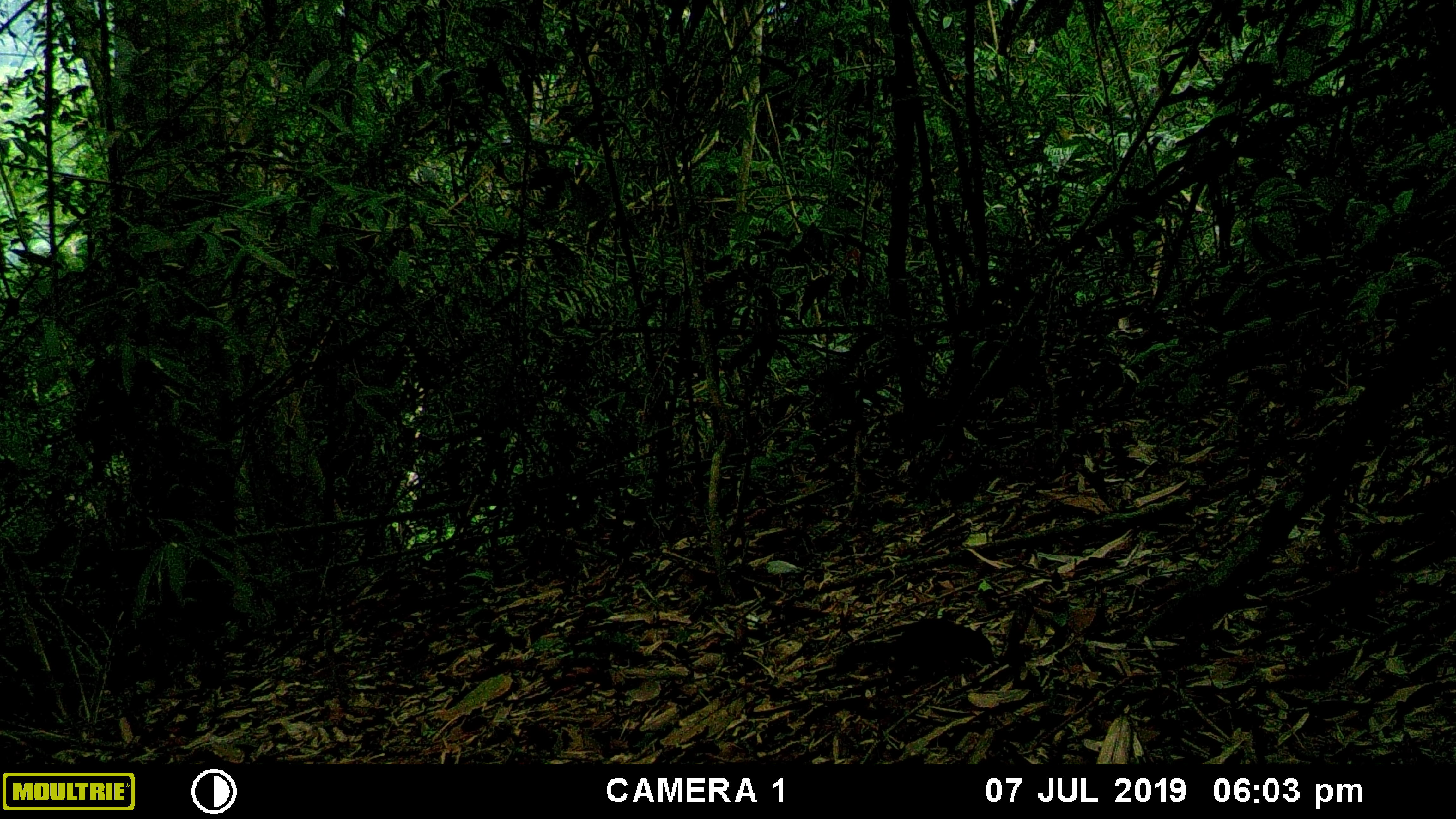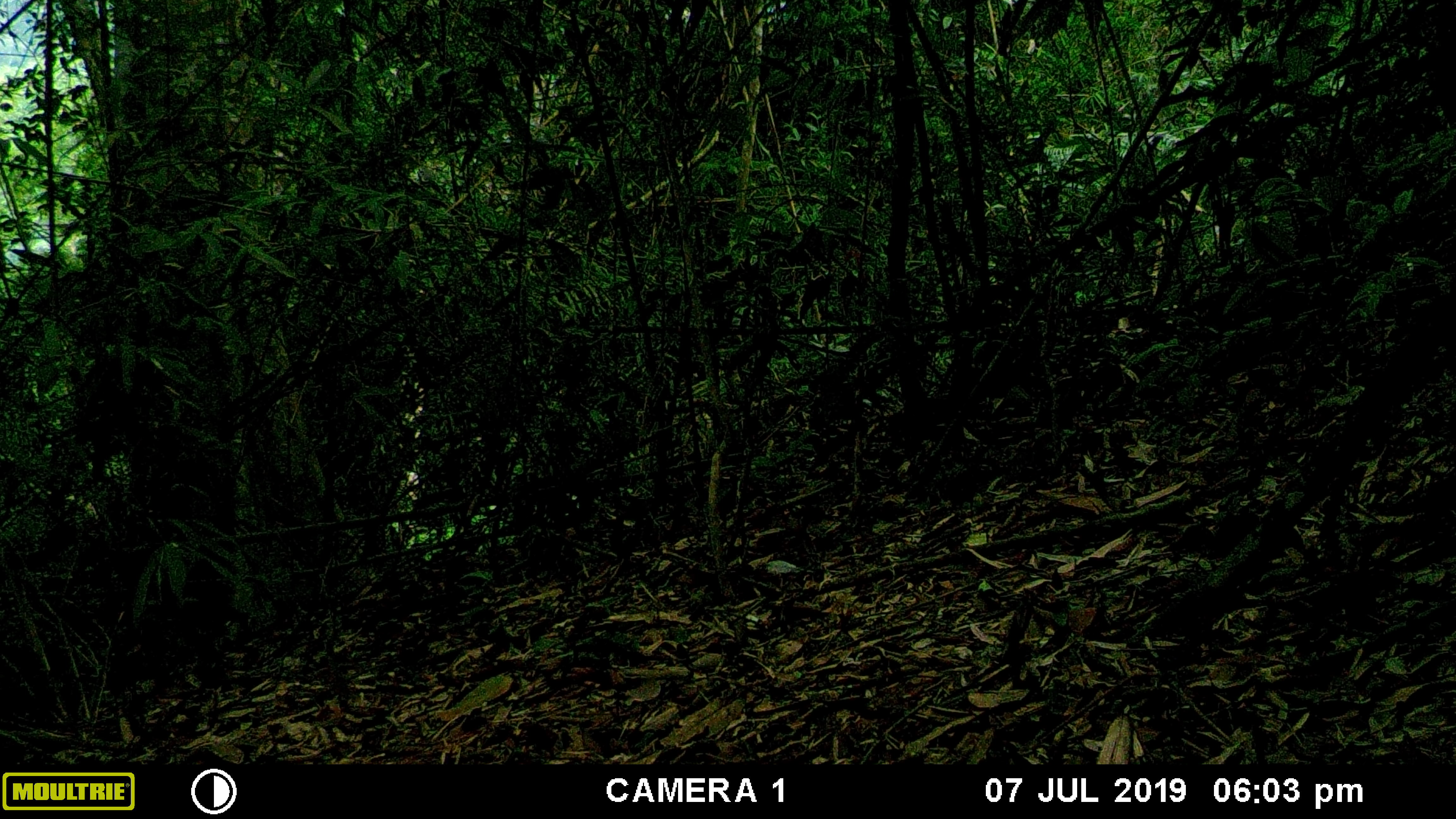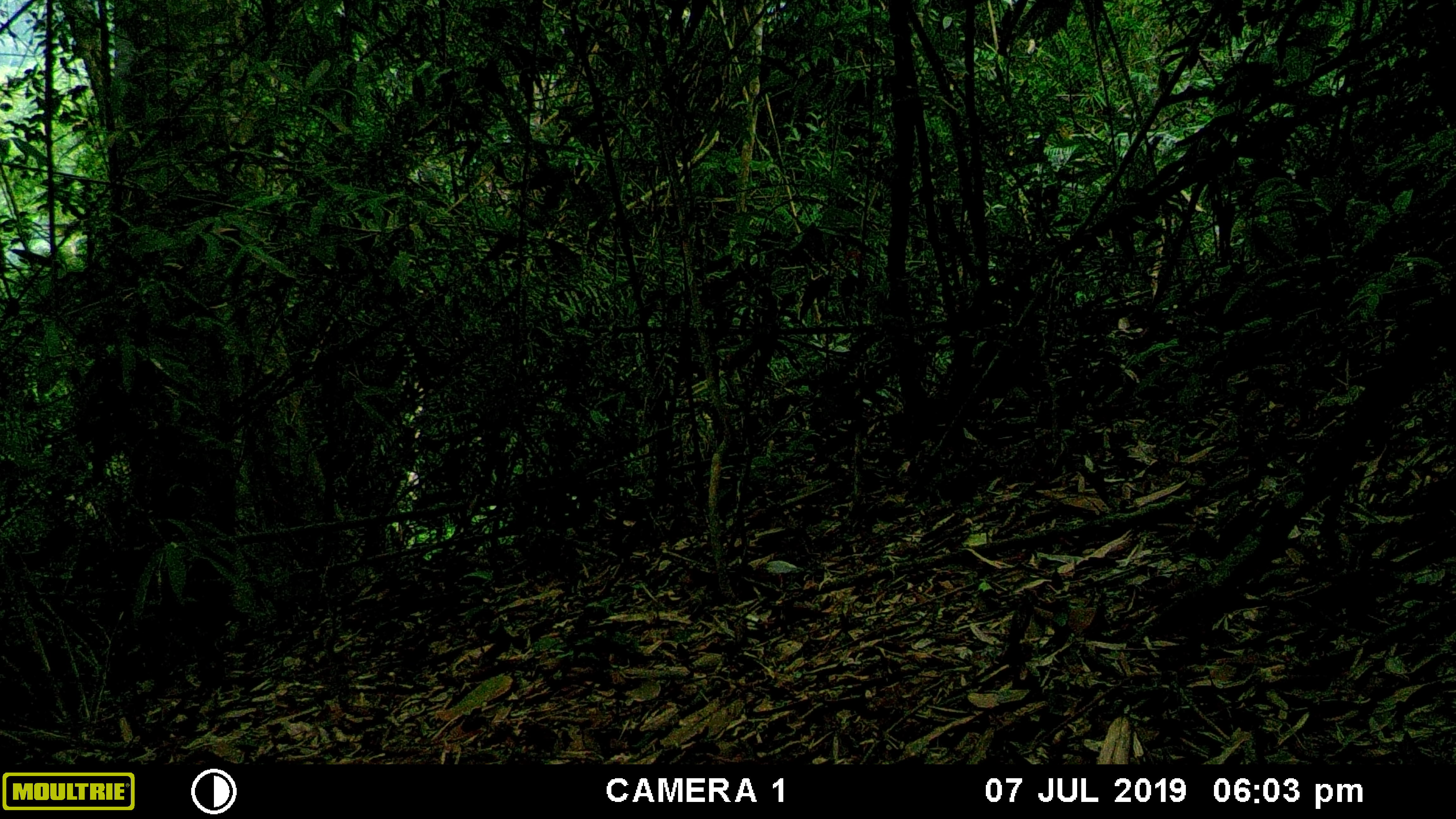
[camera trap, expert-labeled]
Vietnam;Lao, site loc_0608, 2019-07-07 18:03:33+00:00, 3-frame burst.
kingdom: Animalia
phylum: Chordata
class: Mammalia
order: Rodentia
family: Sciuridae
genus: Dremomys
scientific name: Dremomys rufigenis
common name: red-cheeked squirrel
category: red cheeked squirrel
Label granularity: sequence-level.